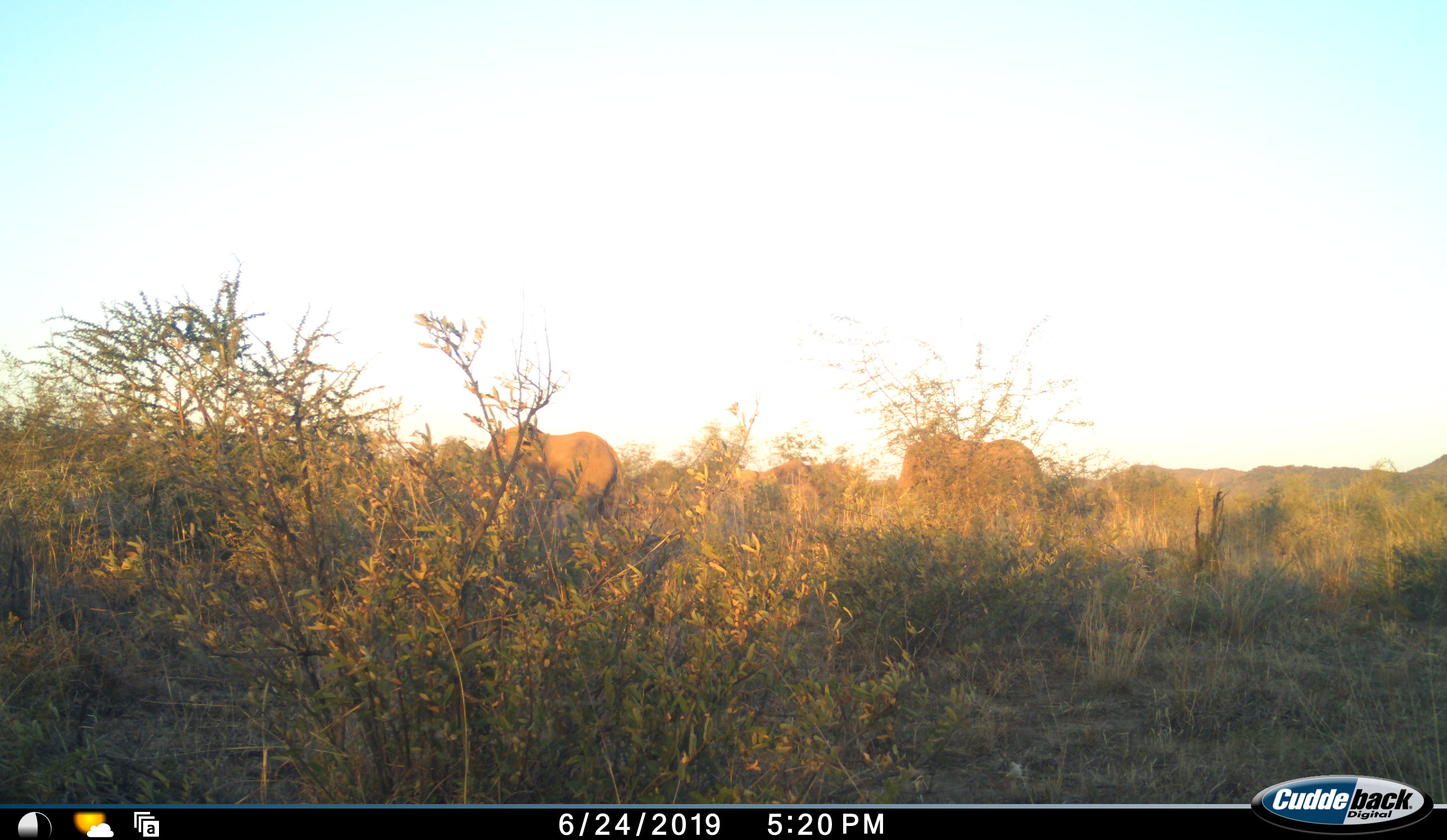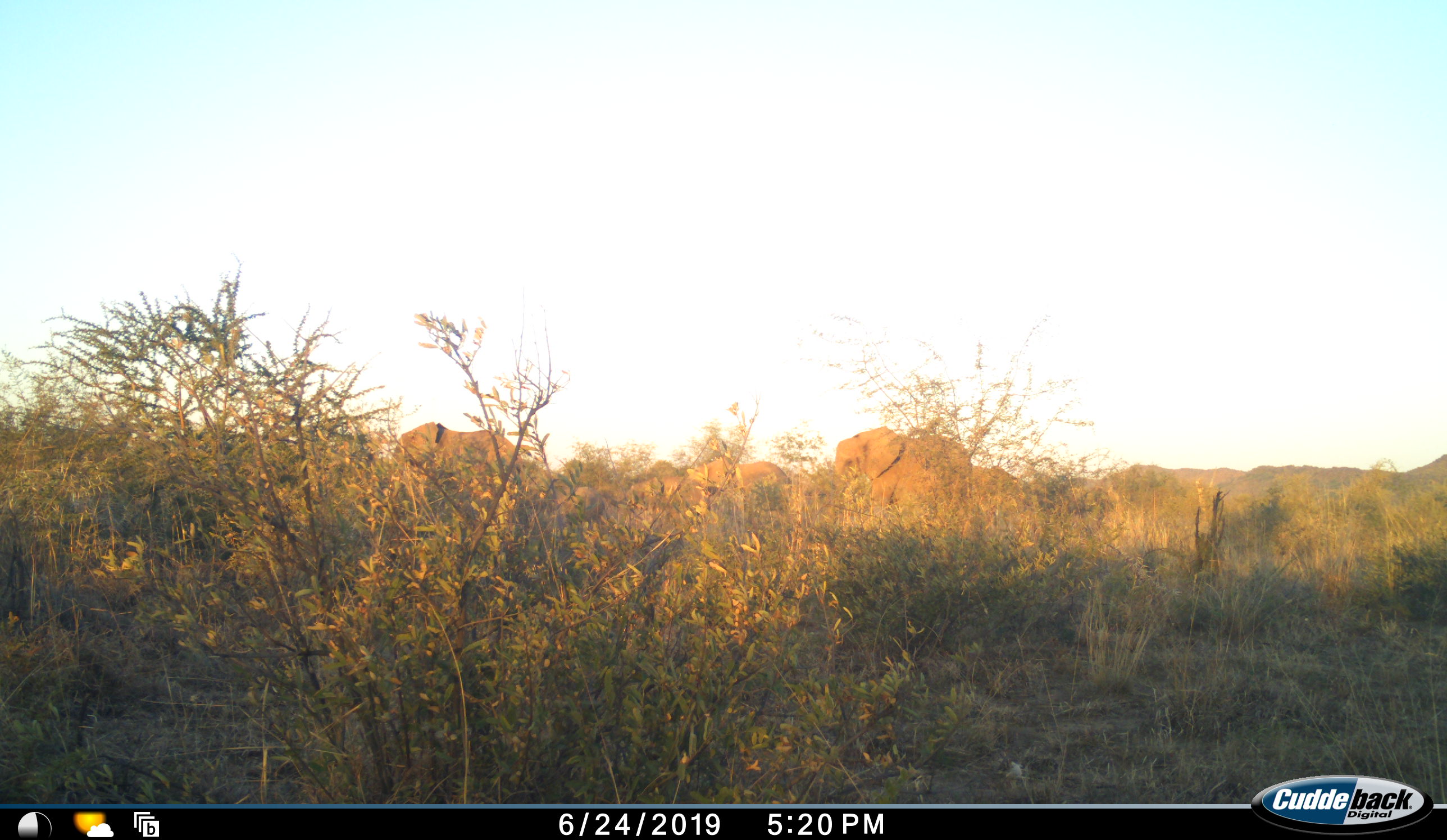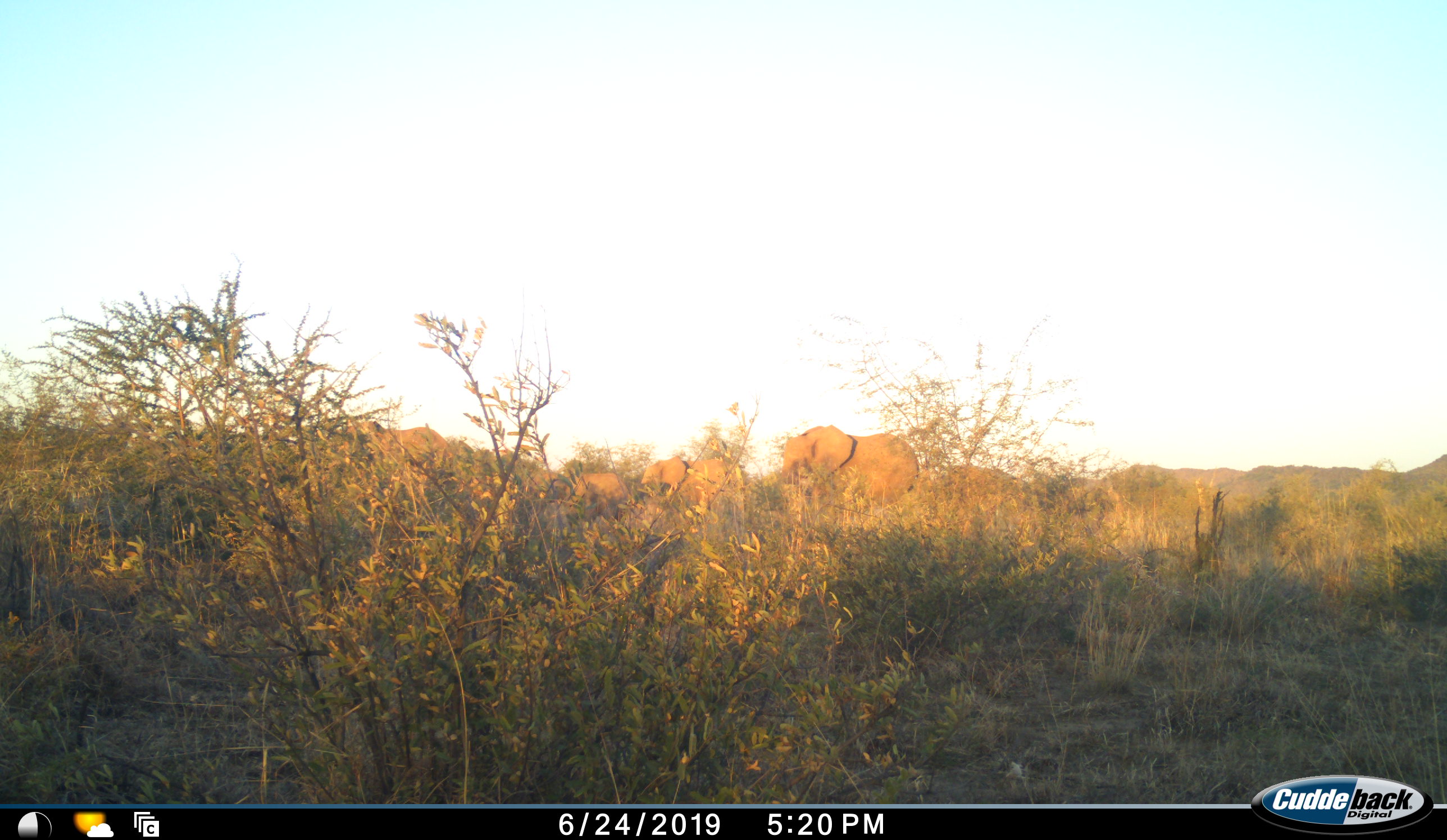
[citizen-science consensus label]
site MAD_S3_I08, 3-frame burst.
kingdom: Animalia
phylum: Chordata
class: Mammalia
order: Proboscidea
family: Elephantidae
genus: Loxodonta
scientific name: Loxodonta africana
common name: african bush elephant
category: elephant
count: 4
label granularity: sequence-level